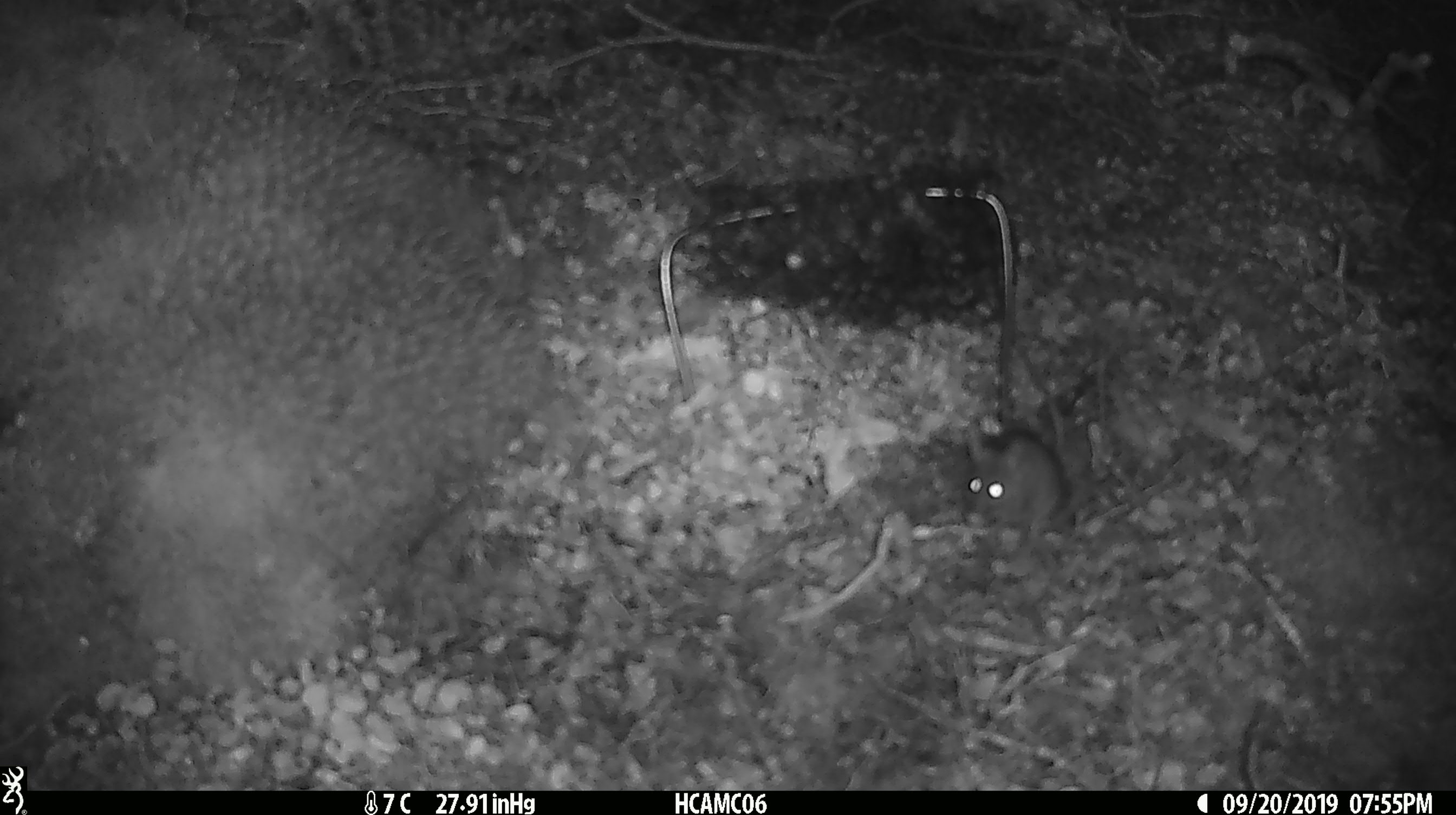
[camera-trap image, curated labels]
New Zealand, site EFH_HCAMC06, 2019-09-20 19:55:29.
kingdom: Animalia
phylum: Chordata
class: Mammalia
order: Rodentia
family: Muridae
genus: Mus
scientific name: Mus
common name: mouse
Mouse (Mus).